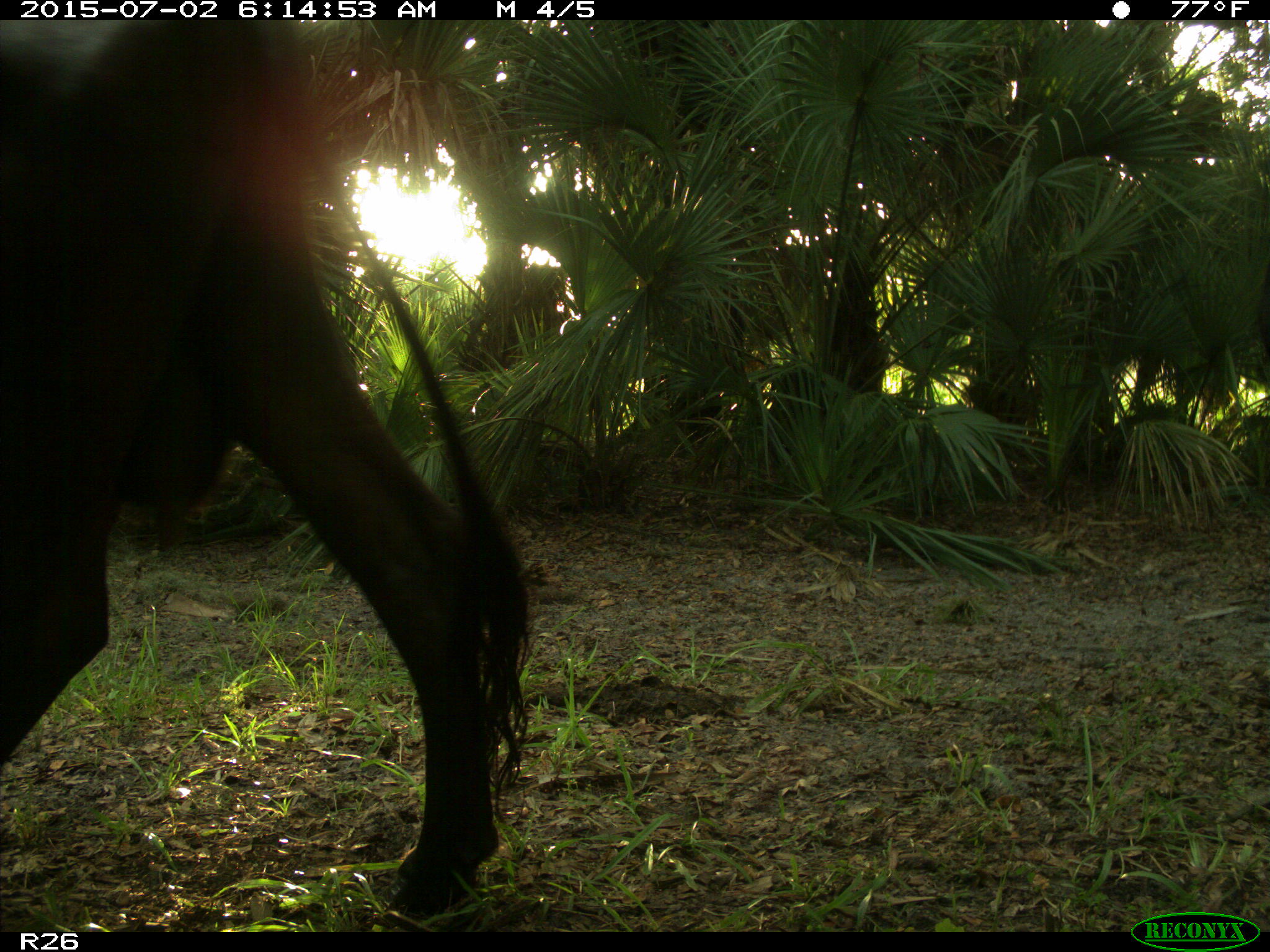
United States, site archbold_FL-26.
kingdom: Animalia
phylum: Chordata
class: Mammalia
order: Artiodactyla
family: Bovidae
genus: Bos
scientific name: Bos taurus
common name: domestic cow